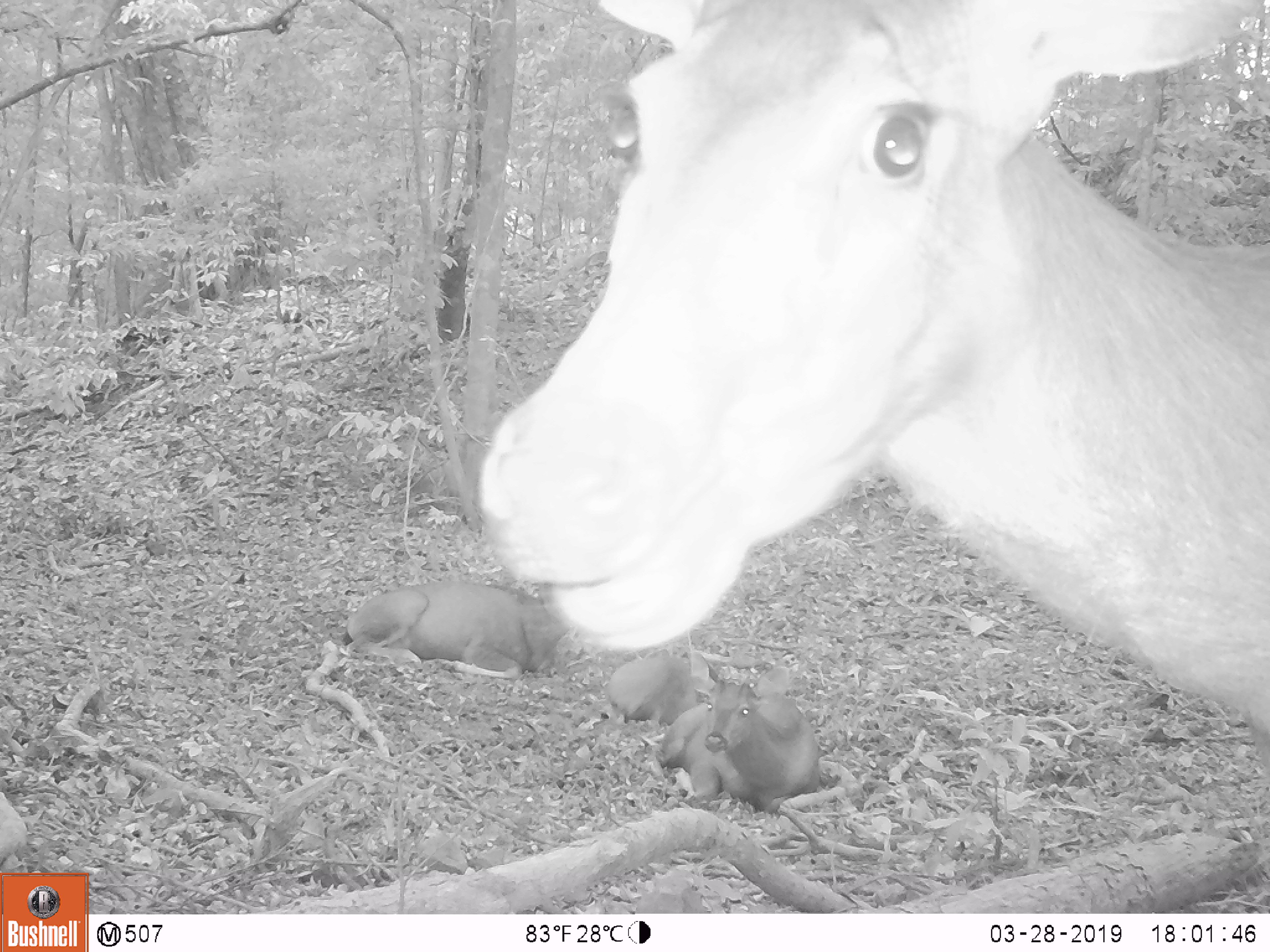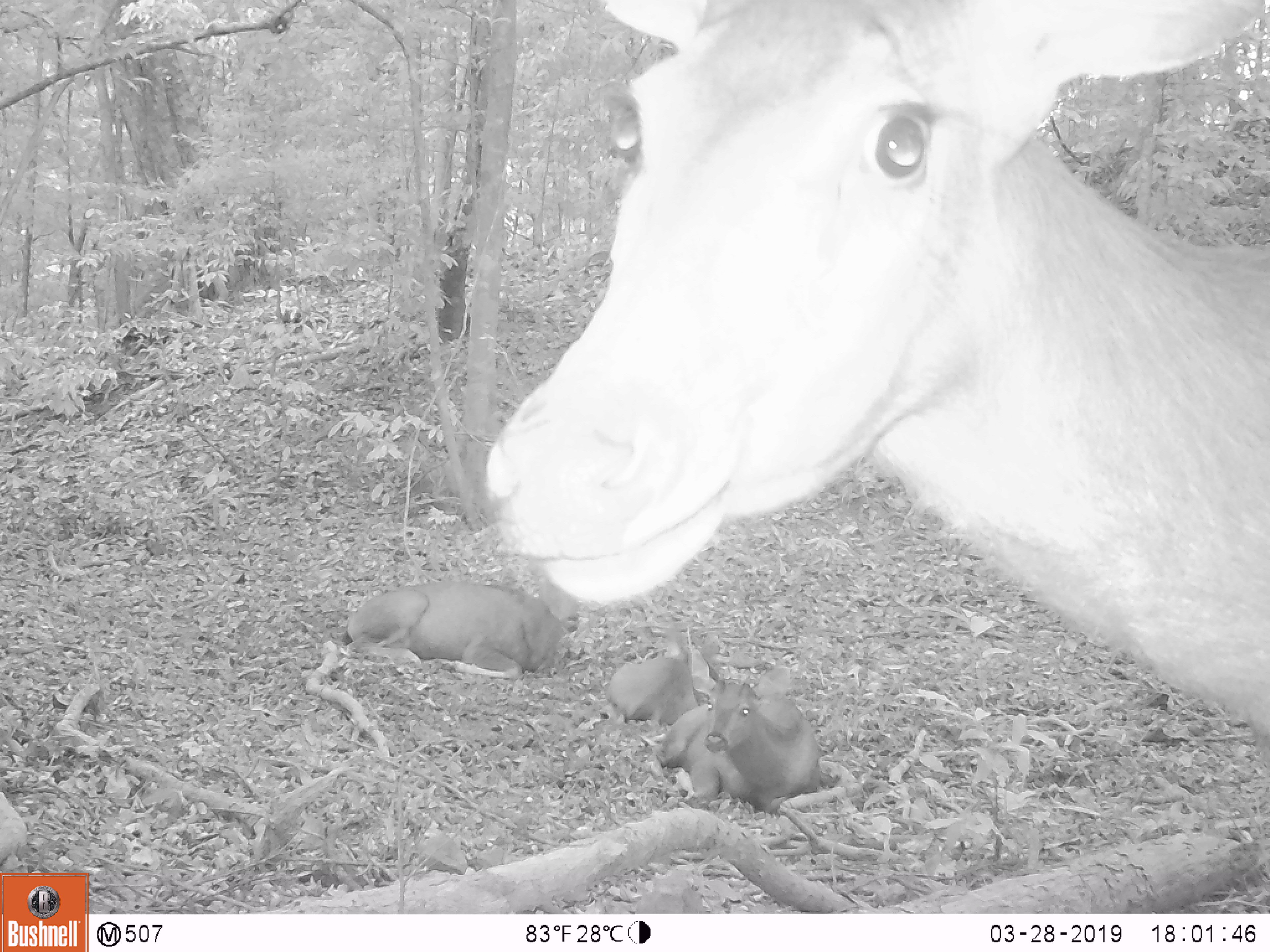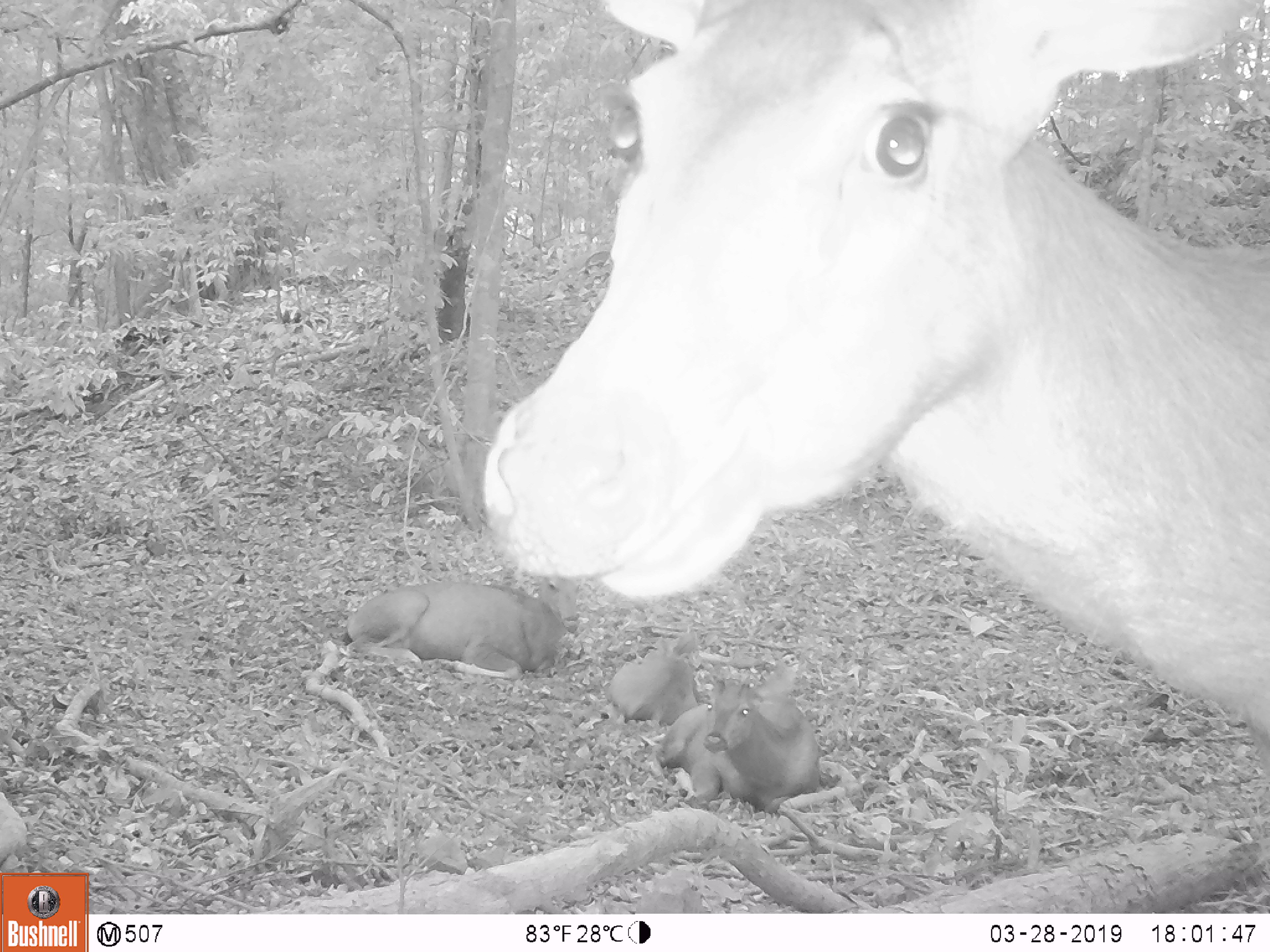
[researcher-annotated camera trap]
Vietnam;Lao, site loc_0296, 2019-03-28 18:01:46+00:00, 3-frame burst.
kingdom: Animalia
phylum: Chordata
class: Mammalia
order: Artiodactyla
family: Cervidae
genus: Rusa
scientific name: Rusa unicolor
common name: sambar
Sambar (Rusa unicolor). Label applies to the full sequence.